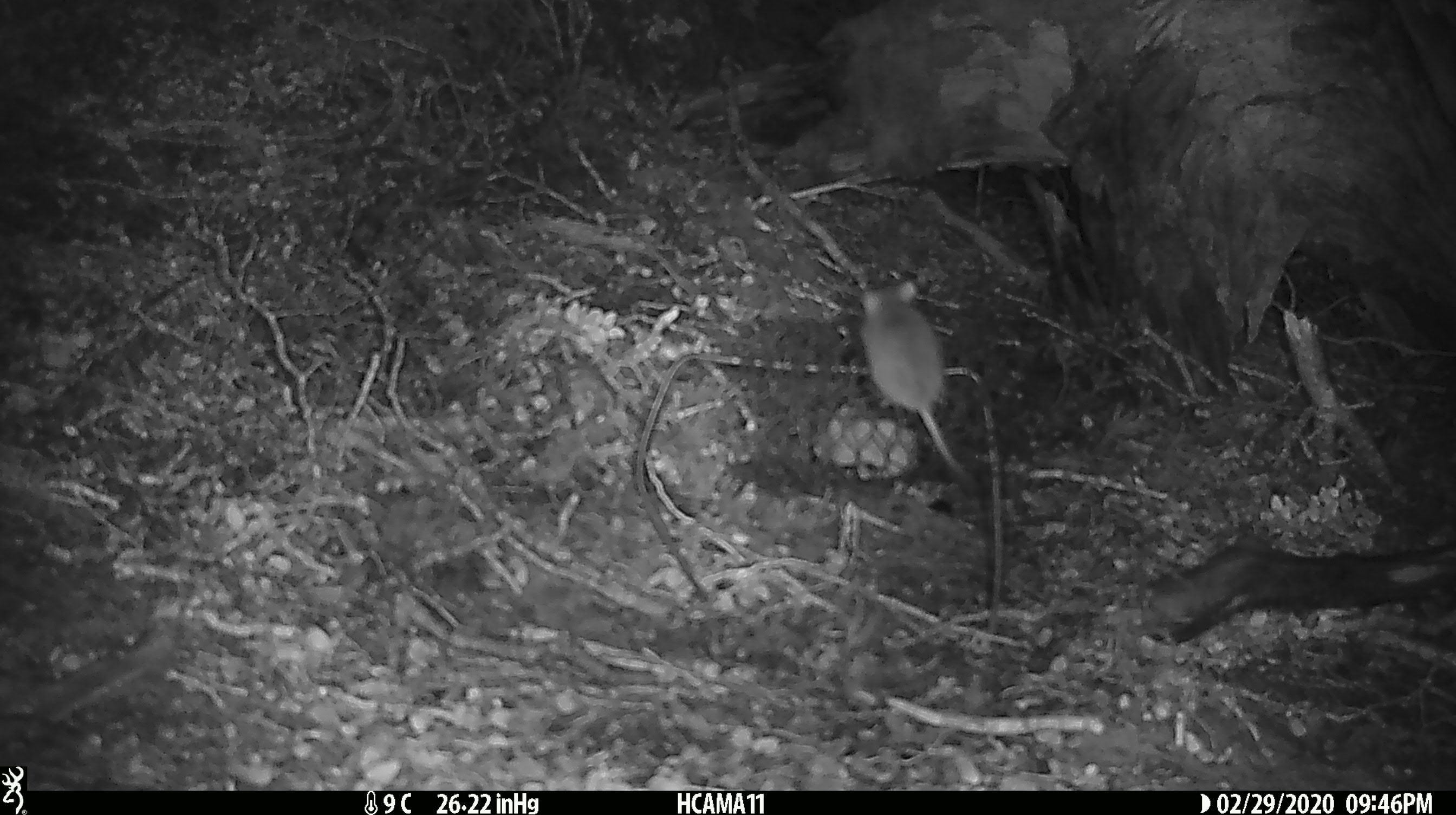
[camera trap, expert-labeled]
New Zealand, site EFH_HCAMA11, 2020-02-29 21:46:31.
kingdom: Animalia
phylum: Chordata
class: Mammalia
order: Rodentia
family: Muridae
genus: Mus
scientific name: Mus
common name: mouse